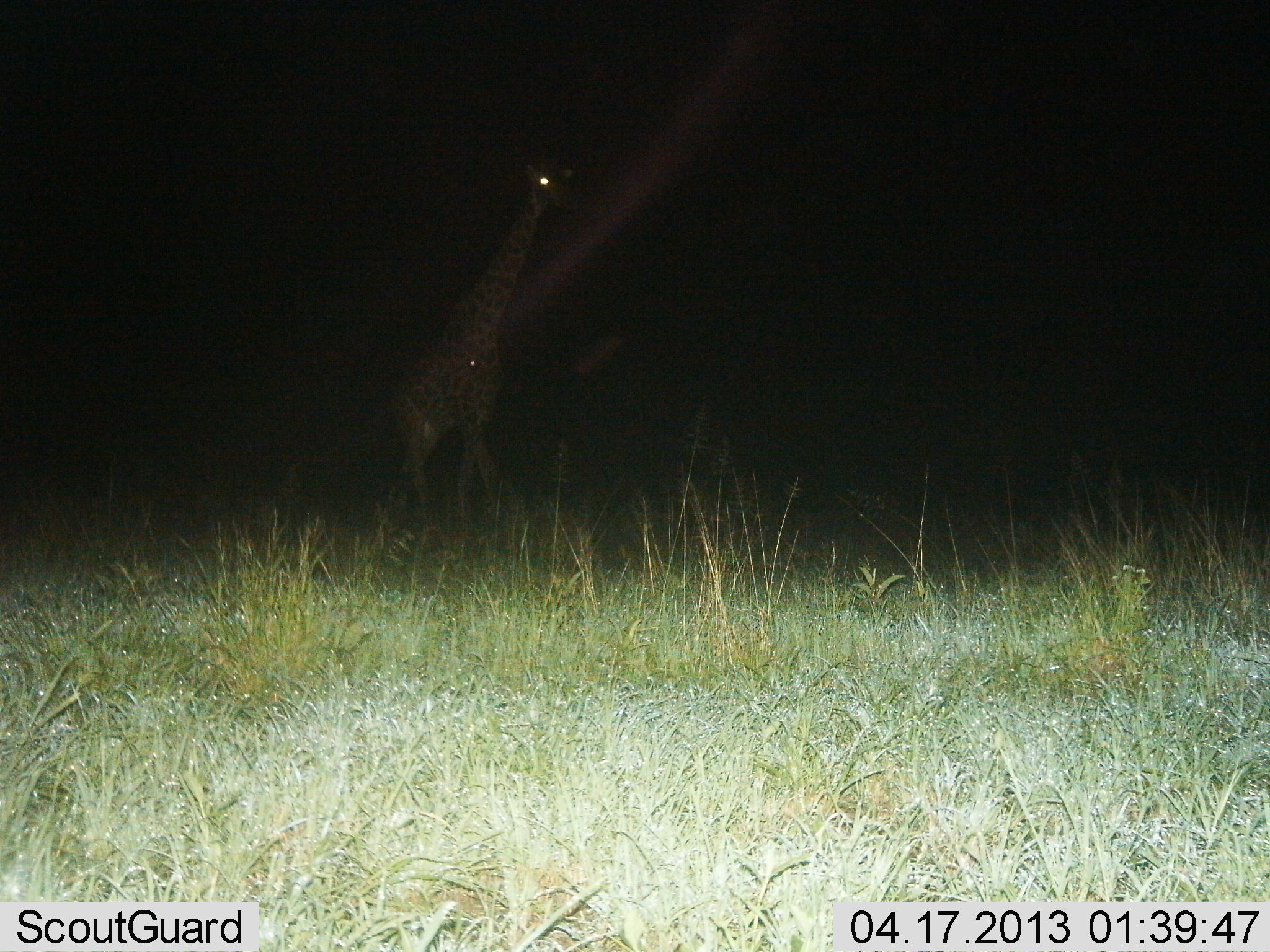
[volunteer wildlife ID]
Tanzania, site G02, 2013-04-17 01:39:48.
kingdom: Animalia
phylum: Chordata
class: Mammalia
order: Artiodactyla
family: Giraffidae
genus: Giraffa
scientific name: Giraffa camelopardalis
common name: giraffe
Giraffe (Giraffa camelopardalis), count 1. Behavior (volunteer vote fractions): standing 59%, resting 3%, moving 41%, interacting 0%. Young present (vote fraction): 0%. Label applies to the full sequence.